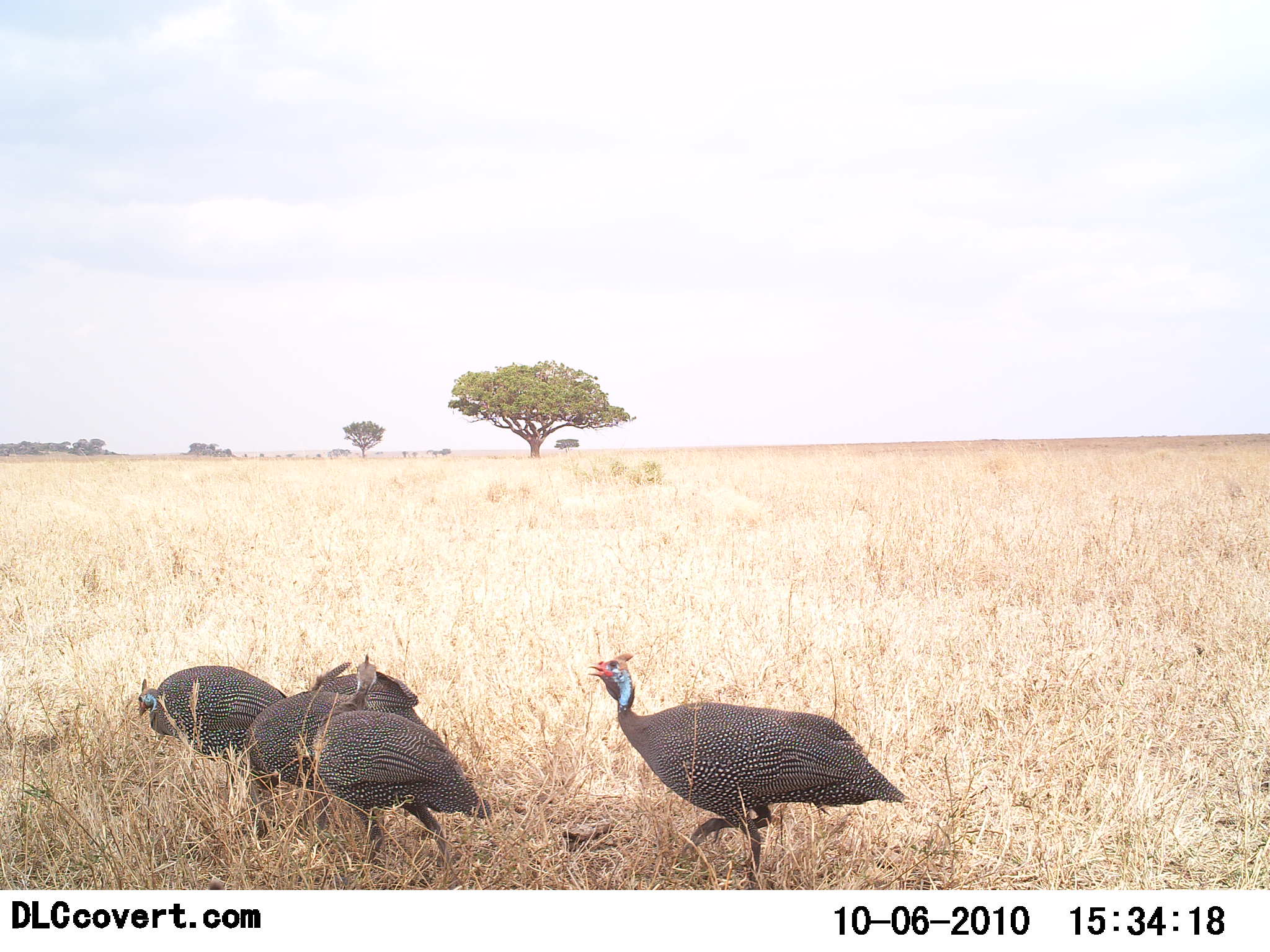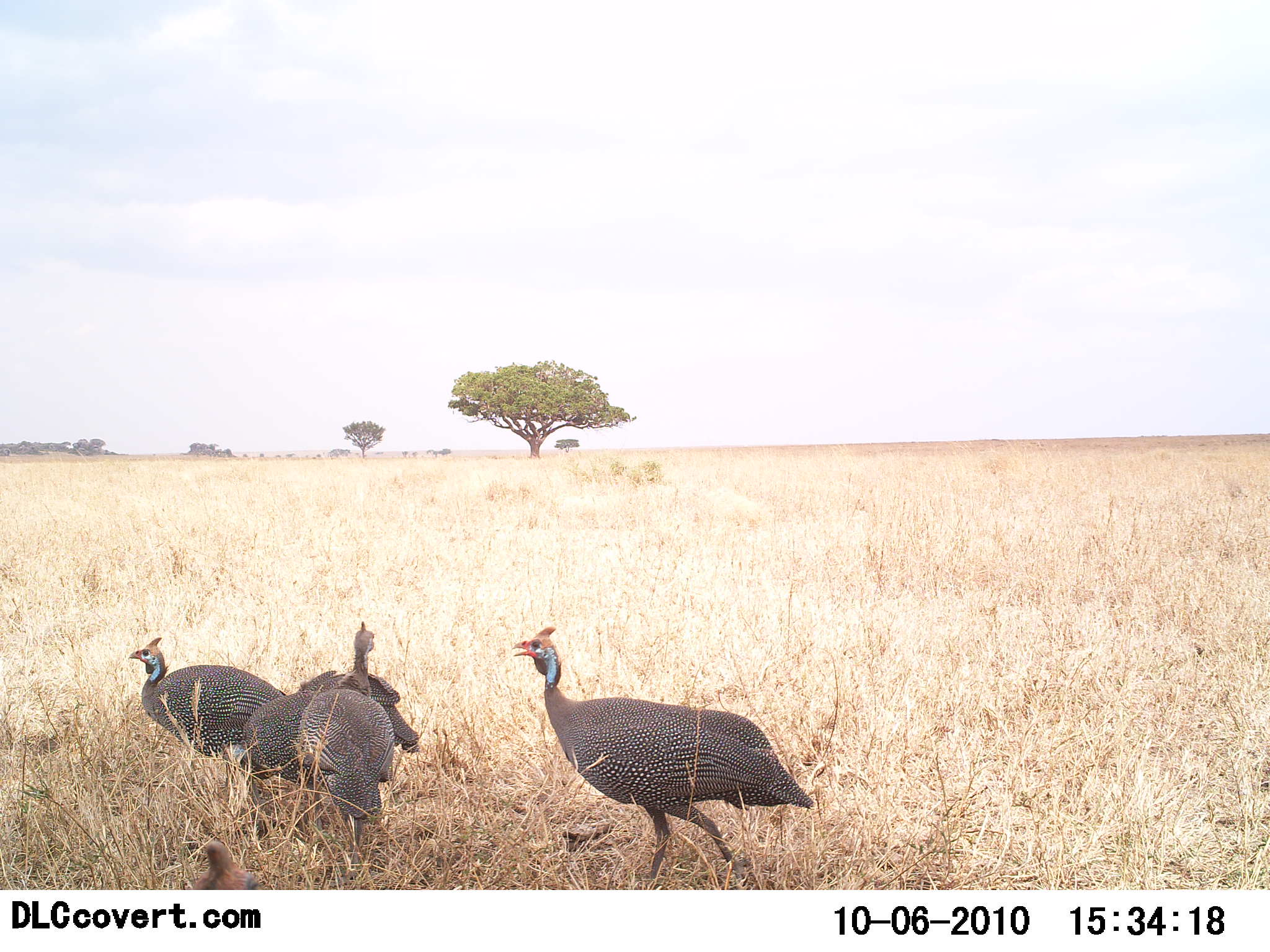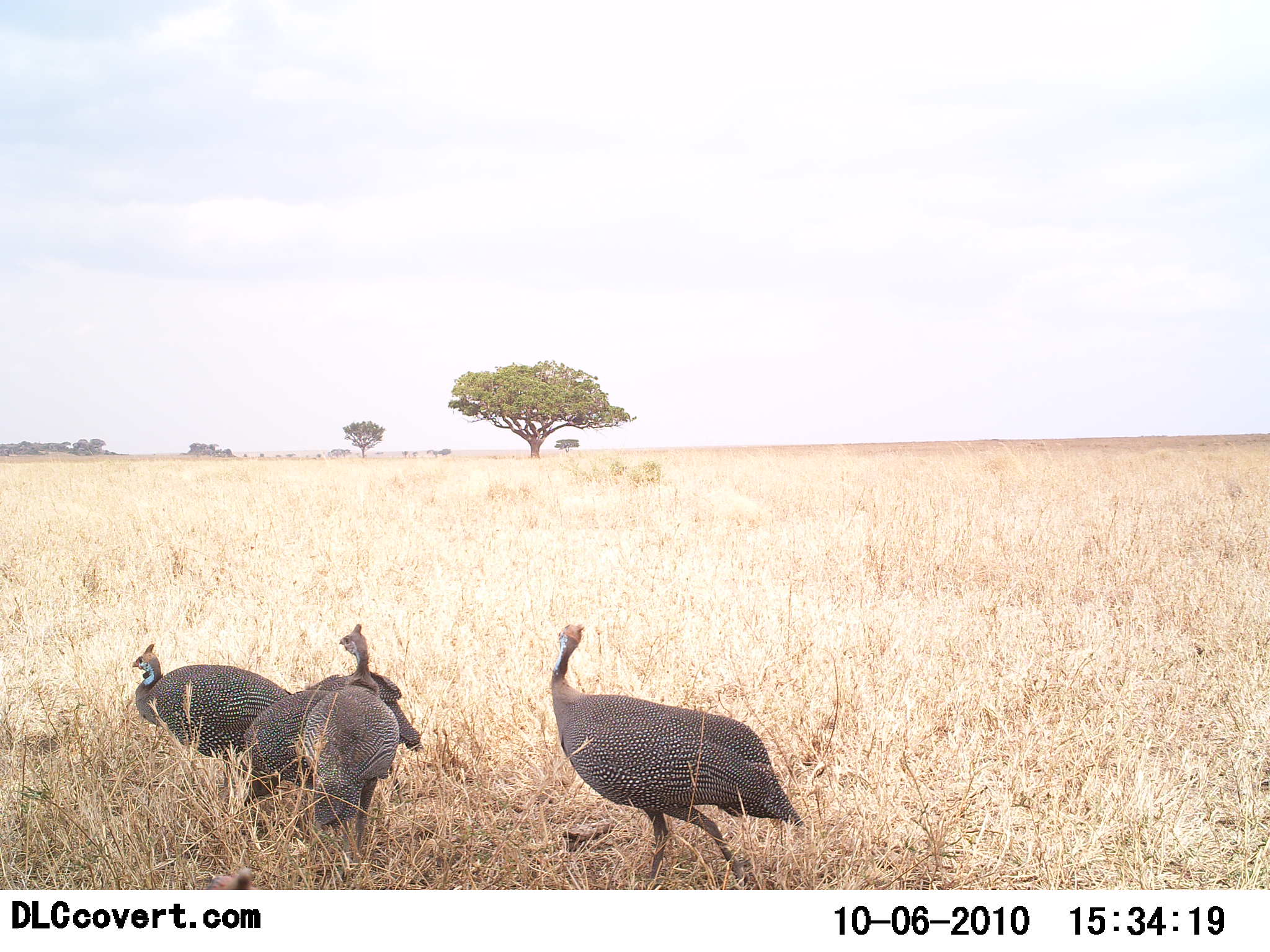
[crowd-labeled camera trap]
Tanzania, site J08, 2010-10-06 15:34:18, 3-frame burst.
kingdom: Animalia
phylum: Chordata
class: Aves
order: Galliformes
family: Numididae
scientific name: Numididae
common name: guinea fowl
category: guineafowl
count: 5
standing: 58%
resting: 0%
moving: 50%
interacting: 25%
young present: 0%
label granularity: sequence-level